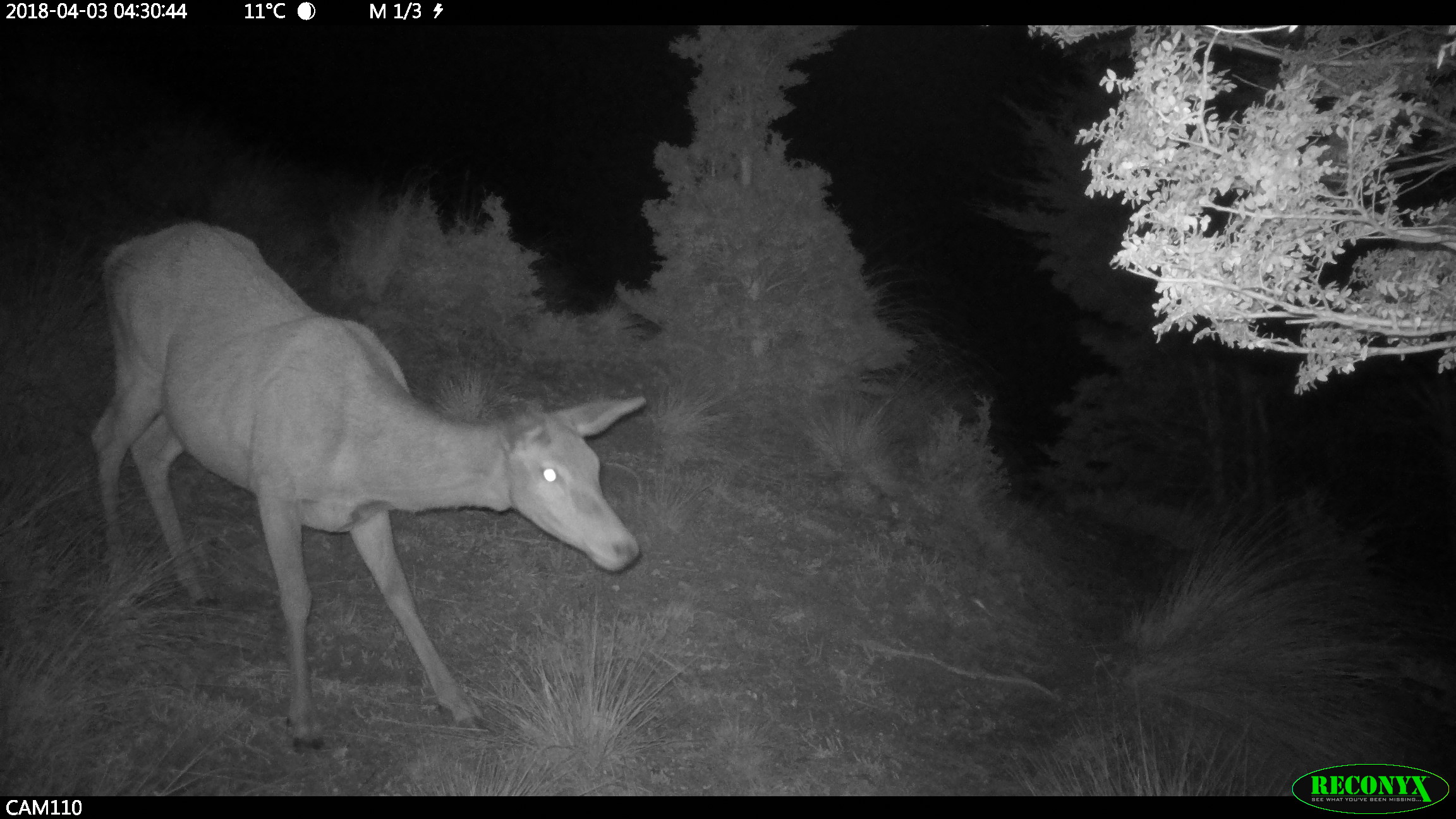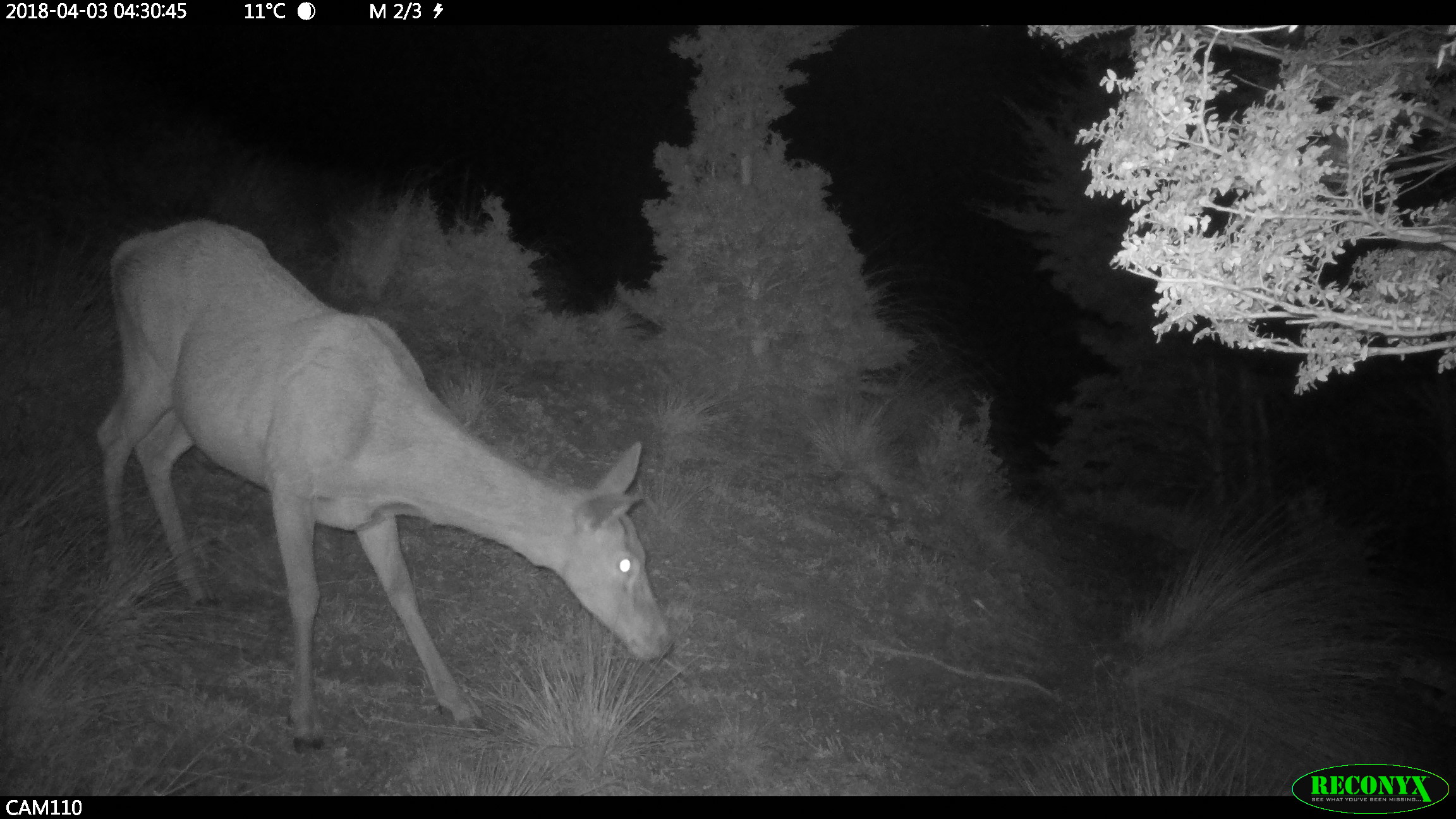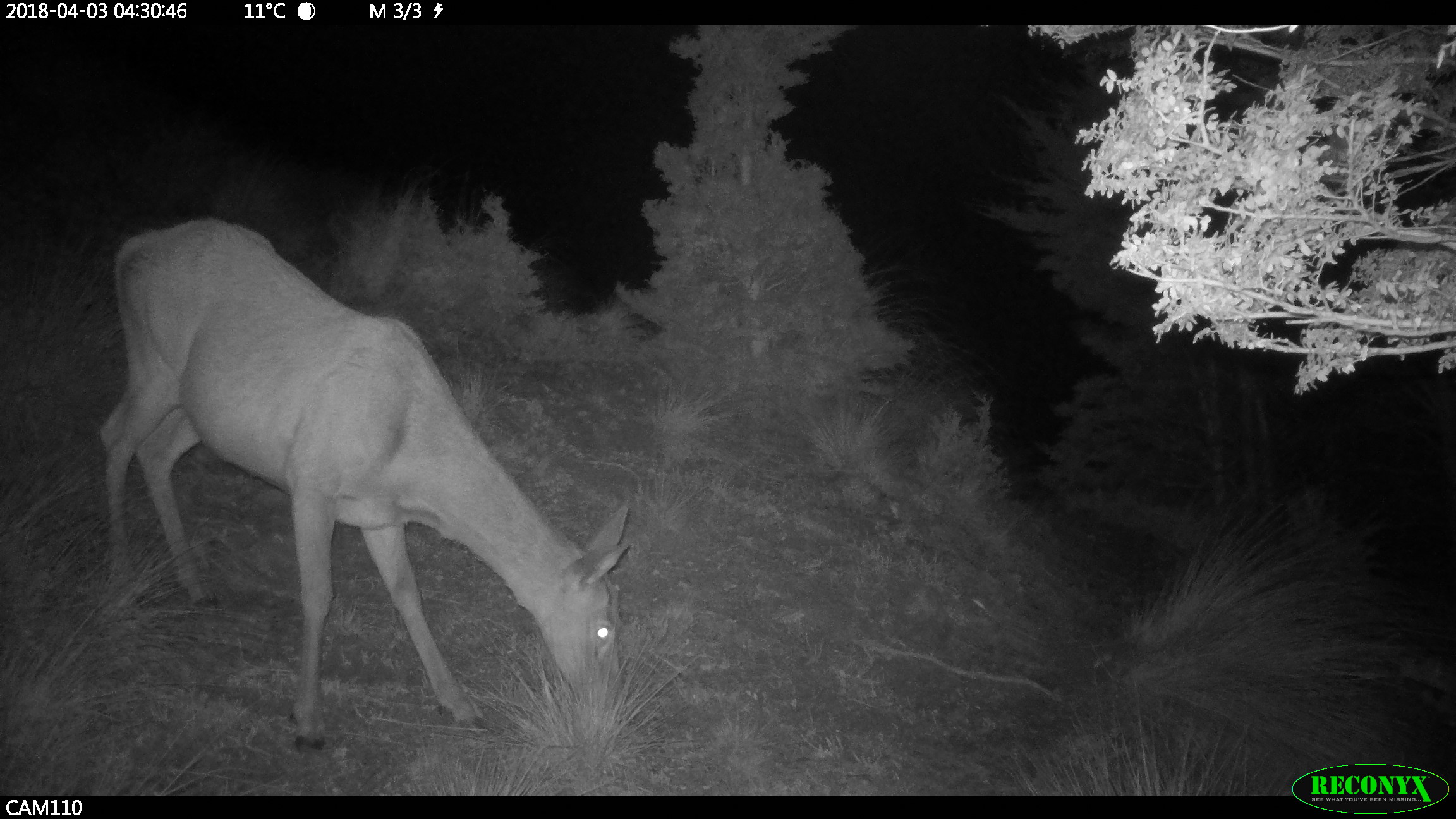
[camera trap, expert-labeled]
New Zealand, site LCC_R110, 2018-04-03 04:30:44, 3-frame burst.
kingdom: Animalia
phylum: Chordata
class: Mammalia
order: Artiodactyla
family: Cervidae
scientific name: Cervidae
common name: deer